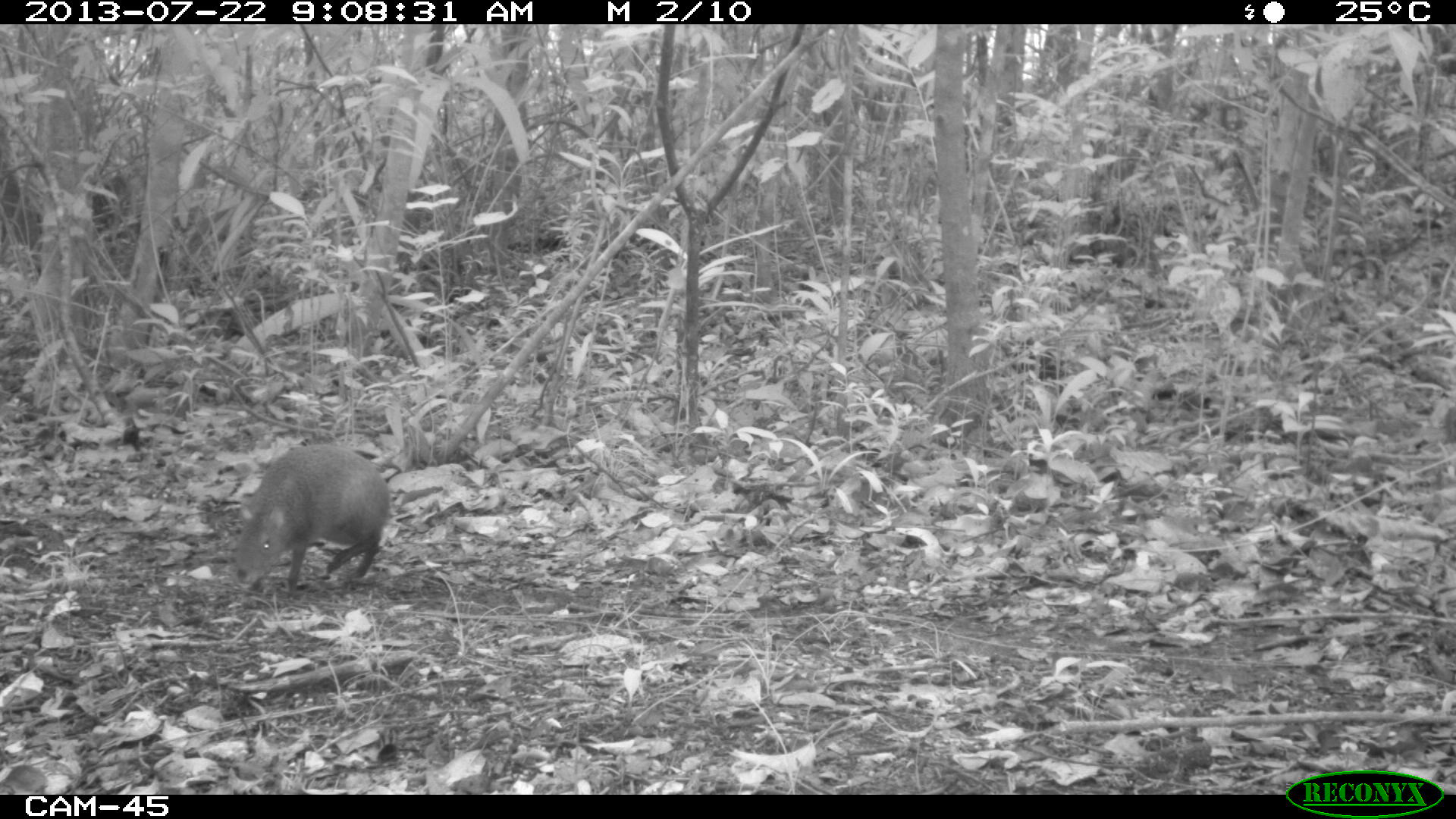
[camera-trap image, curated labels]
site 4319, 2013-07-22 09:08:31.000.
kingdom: Animalia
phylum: Chordata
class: Mammalia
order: Rodentia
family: Dasyproctidae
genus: Dasyprocta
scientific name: Dasyprocta punctata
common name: central american agouti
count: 1